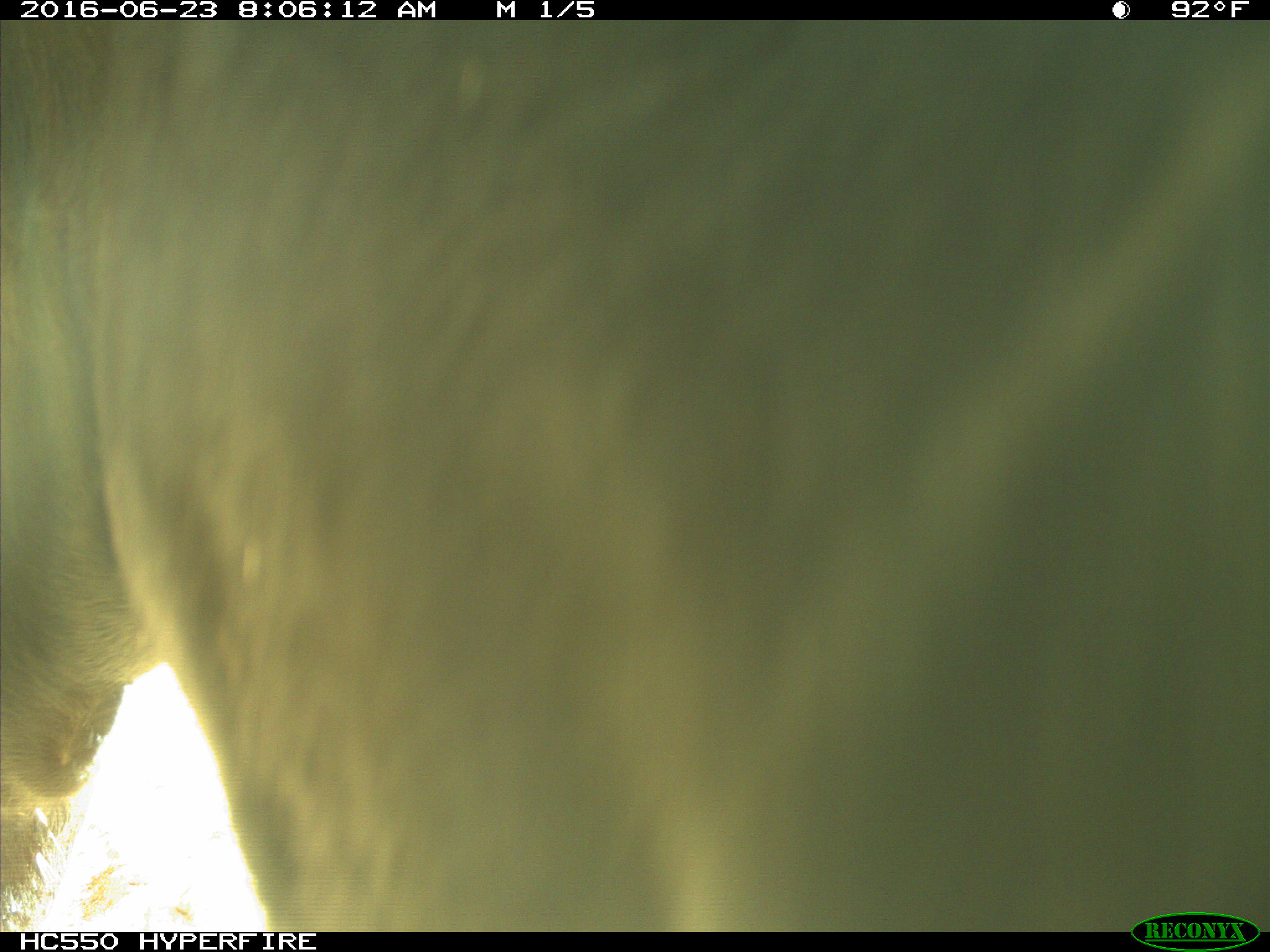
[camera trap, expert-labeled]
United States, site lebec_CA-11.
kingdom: Animalia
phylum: Chordata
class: Mammalia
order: Artiodactyla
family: Bovidae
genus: Bos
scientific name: Bos taurus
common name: domestic cow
Bos taurus (domestic cow).